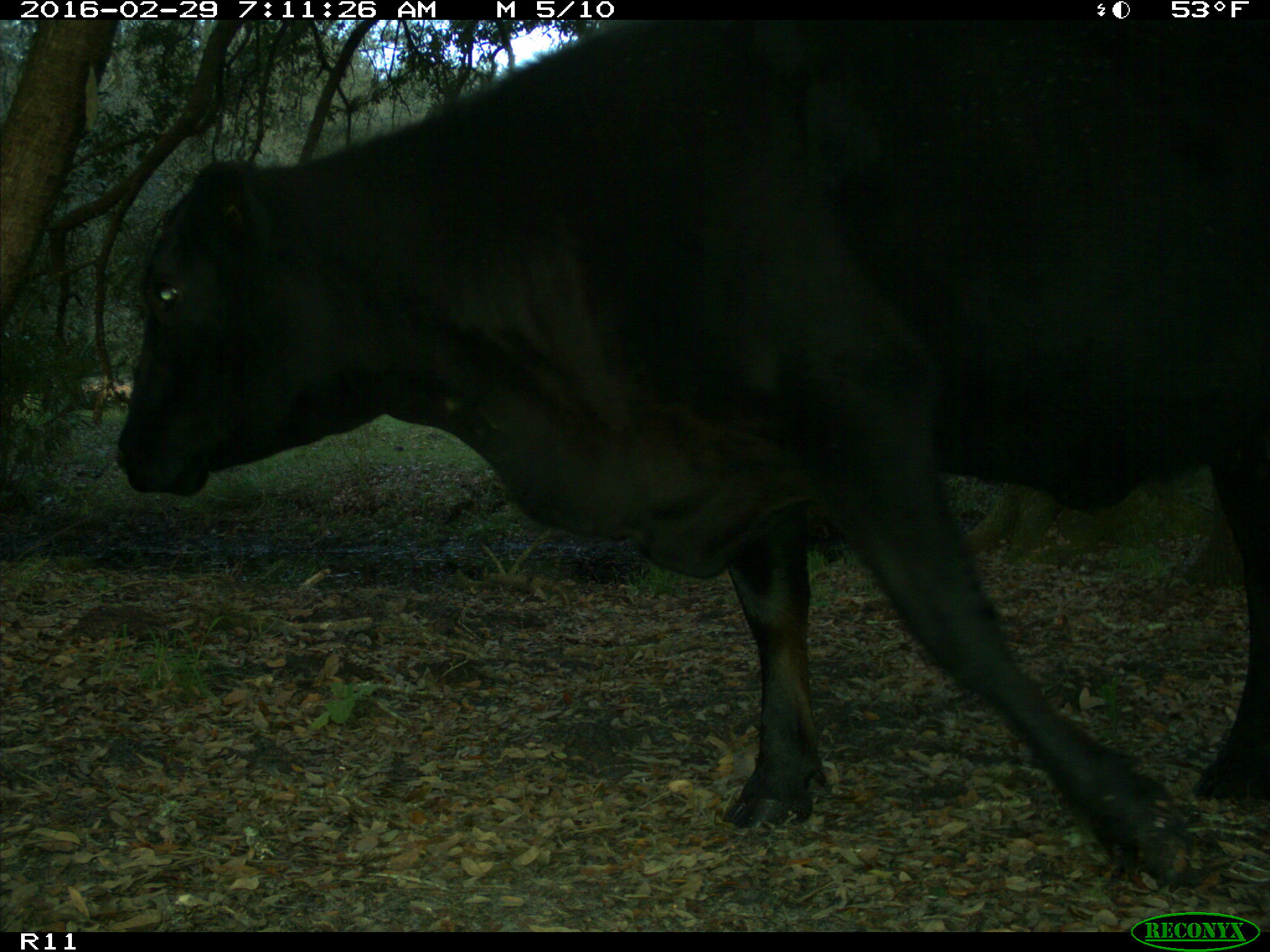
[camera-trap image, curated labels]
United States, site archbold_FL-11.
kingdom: Animalia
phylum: Chordata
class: Mammalia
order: Artiodactyla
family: Bovidae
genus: Bos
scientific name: Bos taurus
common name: domestic cow